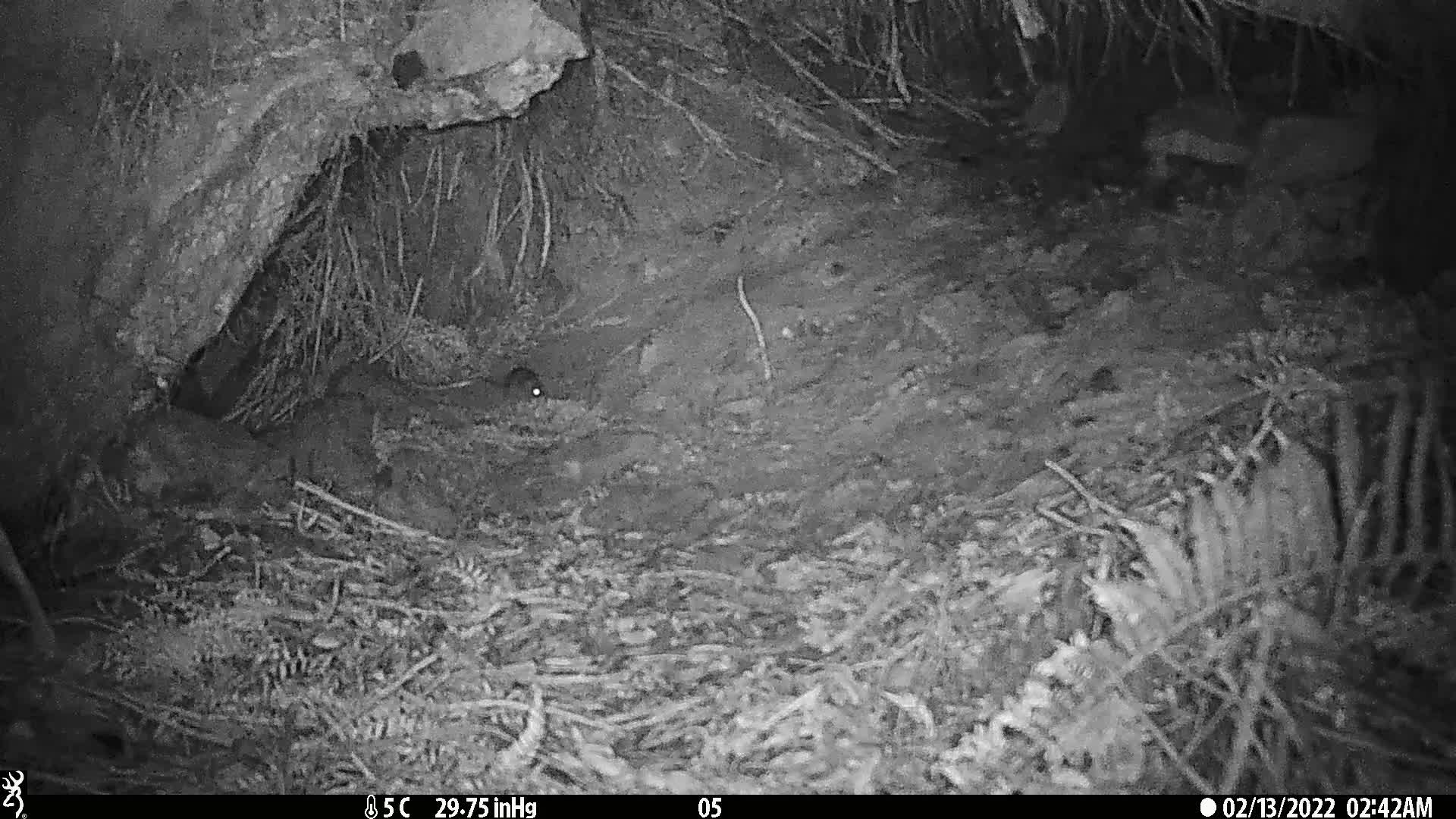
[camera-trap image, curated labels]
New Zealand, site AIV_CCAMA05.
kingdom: Animalia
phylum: Chordata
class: Mammalia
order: Rodentia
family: Muridae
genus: Mus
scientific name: Mus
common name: mouse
Mouse (Mus).